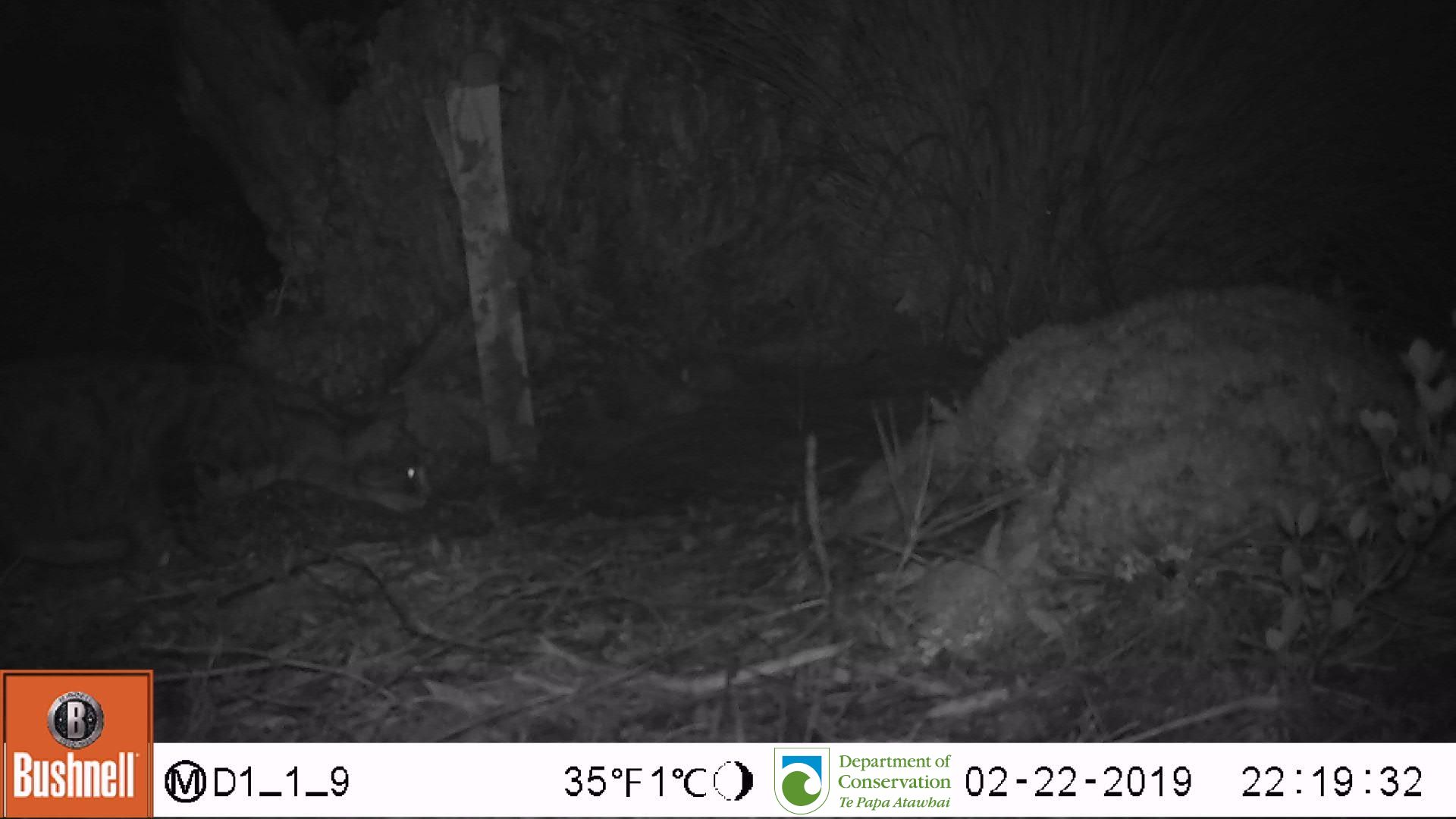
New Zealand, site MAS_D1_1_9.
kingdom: Animalia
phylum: Chordata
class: Mammalia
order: Carnivora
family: Felidae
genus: Felis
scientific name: Felis catus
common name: domestic cat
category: cat